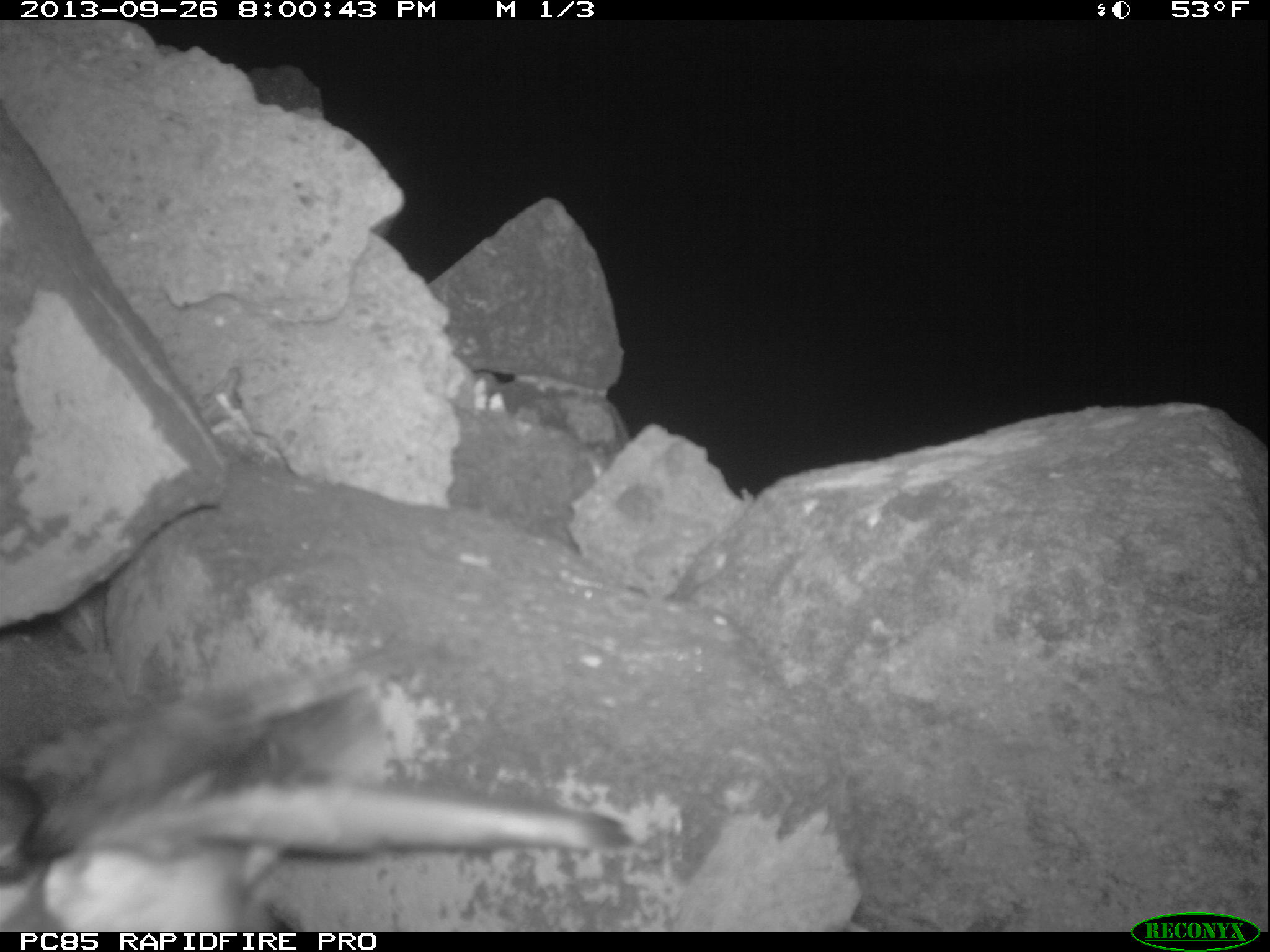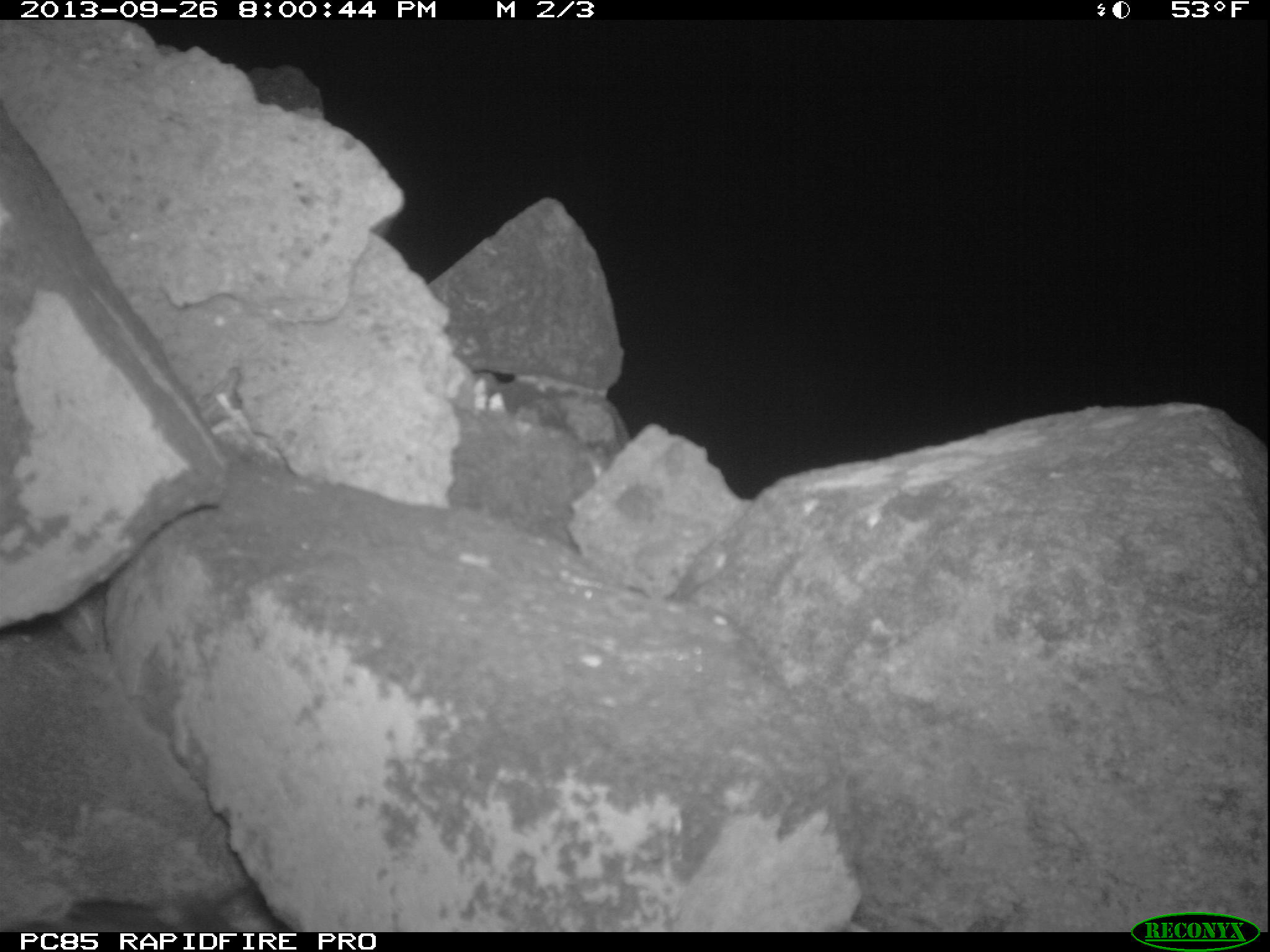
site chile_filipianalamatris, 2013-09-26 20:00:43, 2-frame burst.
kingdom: Animalia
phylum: Chordata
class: Aves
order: Procellariiformes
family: Procellariidae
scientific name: Procellariidae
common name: petrel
Petrel (Procellariidae).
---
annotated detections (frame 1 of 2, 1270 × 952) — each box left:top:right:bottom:
petrel: 0:648:632:933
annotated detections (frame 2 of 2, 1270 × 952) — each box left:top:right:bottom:
petrel: 6:863:296:933